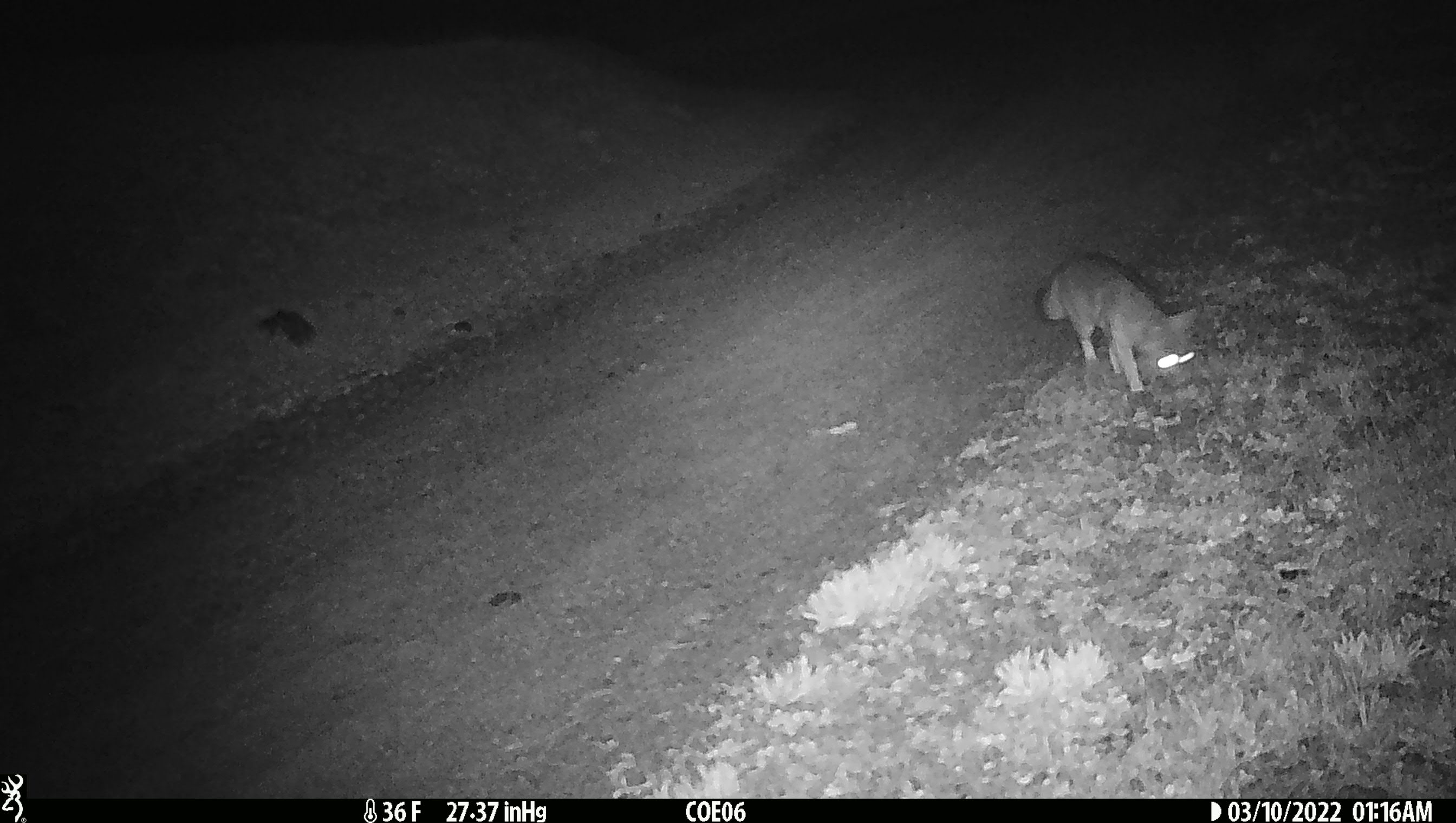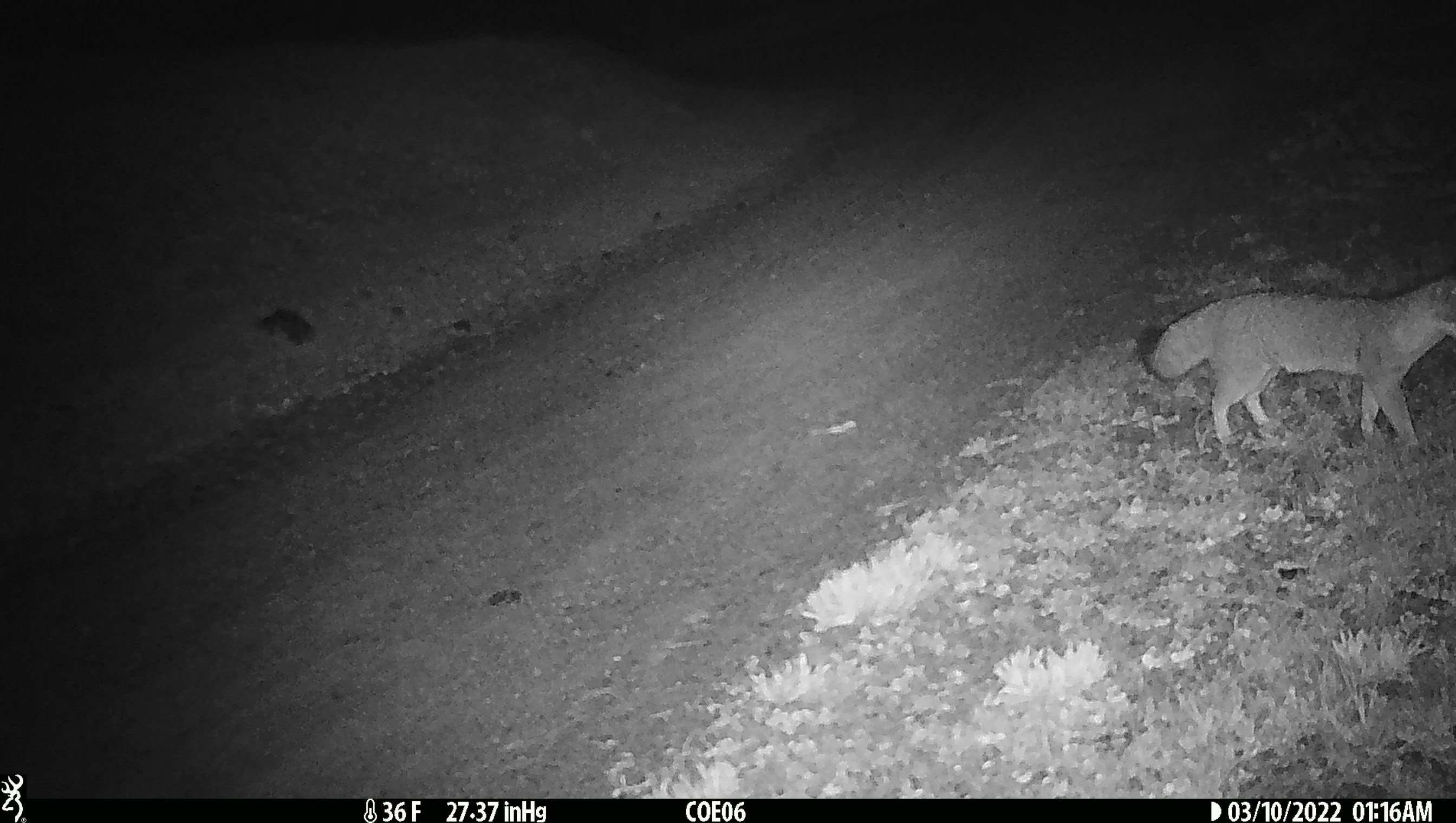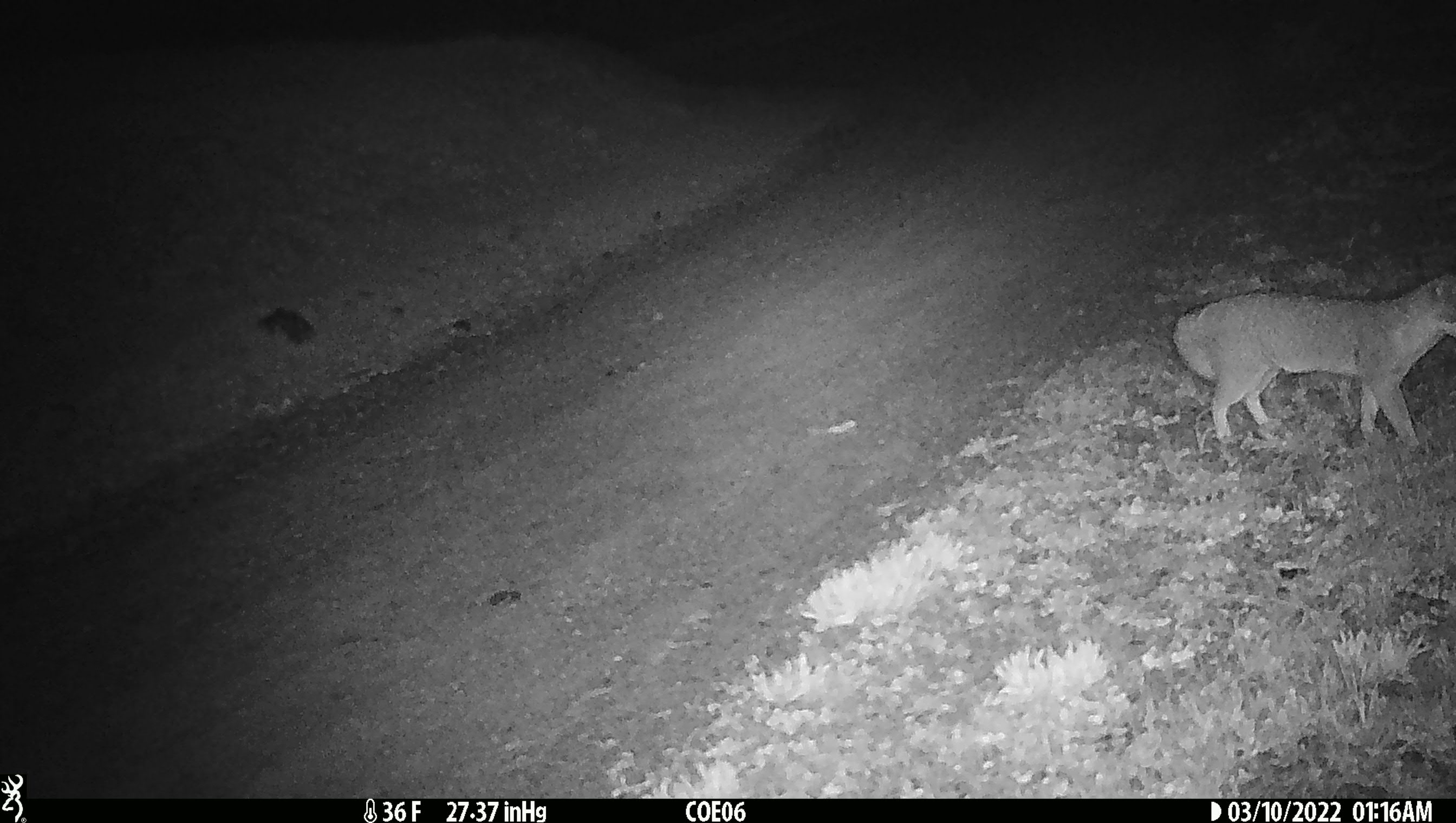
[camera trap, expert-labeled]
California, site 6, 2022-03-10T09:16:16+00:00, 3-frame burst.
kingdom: Animalia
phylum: Chordata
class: Mammalia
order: Carnivora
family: Canidae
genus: Urocyon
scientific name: Urocyon cinereoargenteus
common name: gray fox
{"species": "gray fox (Urocyon cinereoargenteus)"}